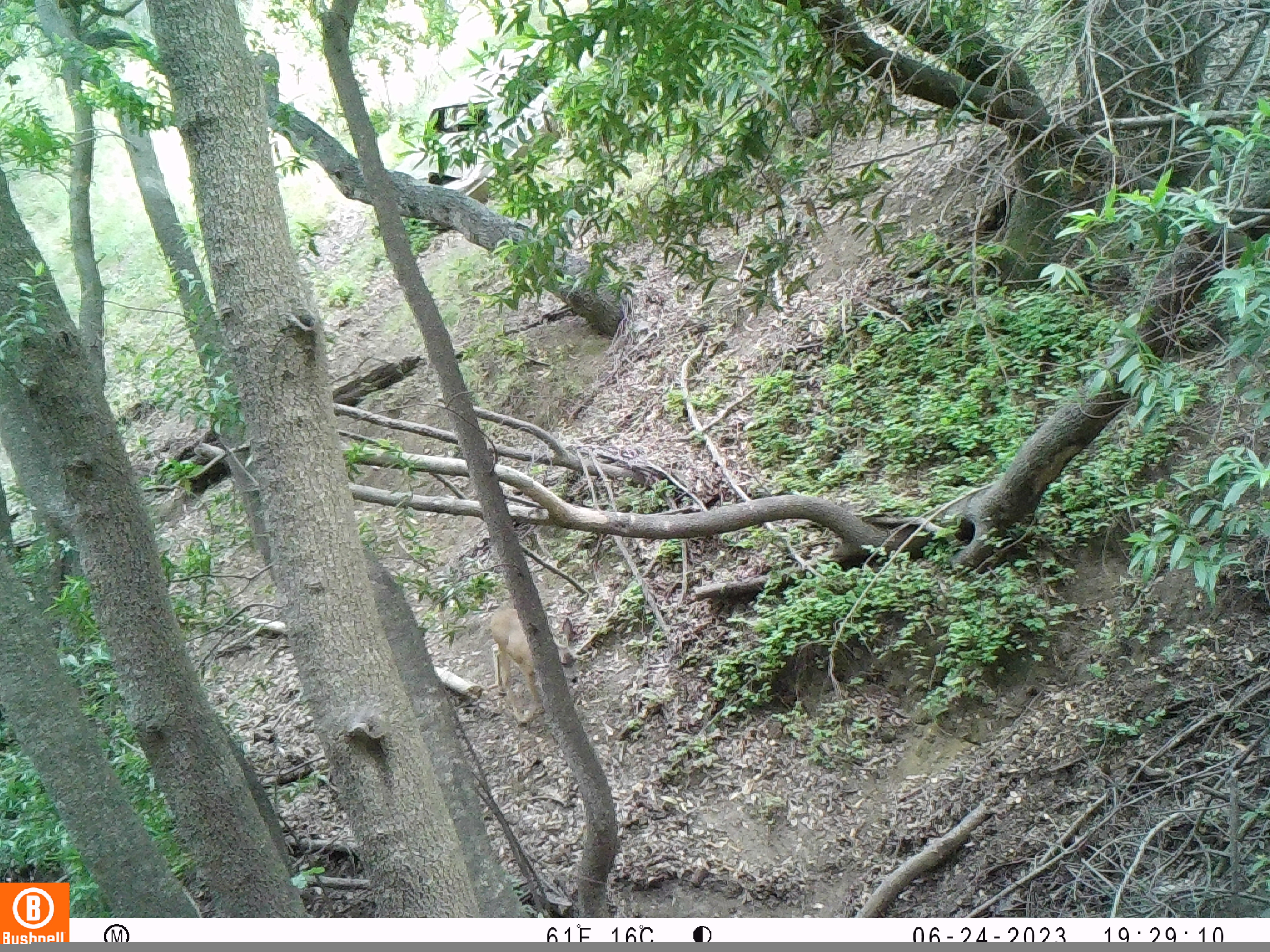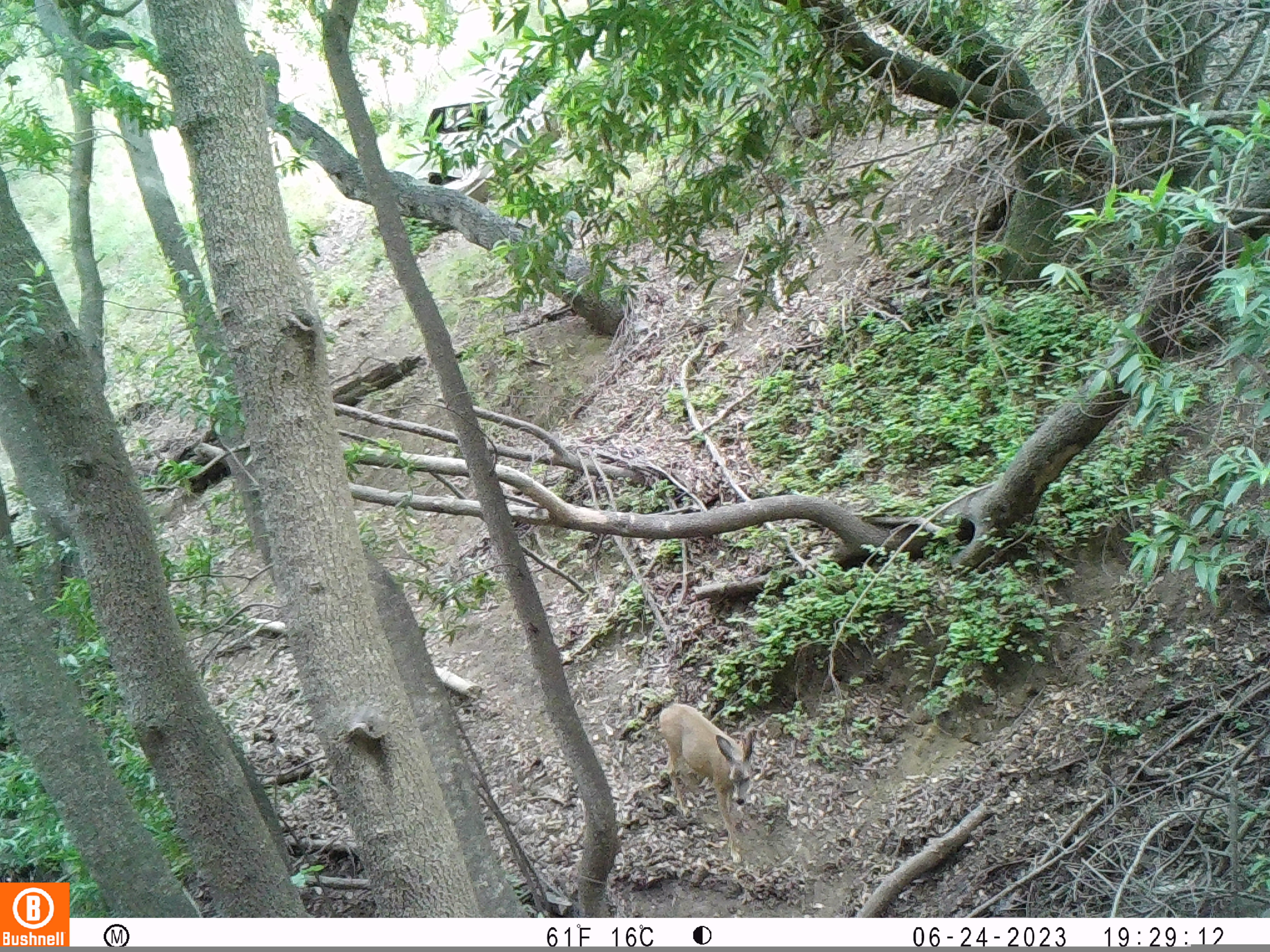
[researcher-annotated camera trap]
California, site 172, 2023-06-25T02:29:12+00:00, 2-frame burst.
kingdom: Animalia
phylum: Chordata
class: Mammalia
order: Artiodactyla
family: Cervidae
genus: Odocoileus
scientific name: Odocoileus hemionus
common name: mule deer